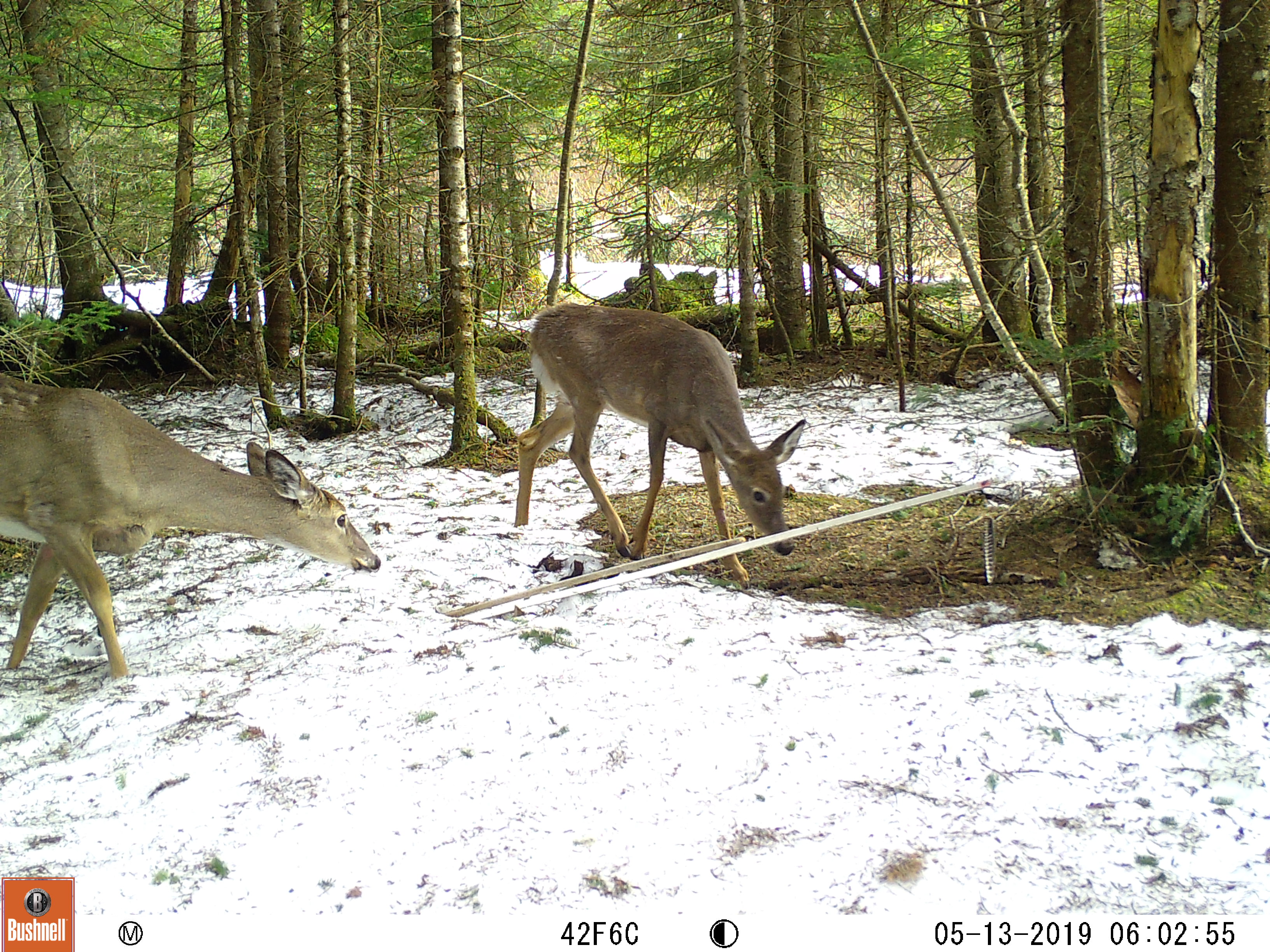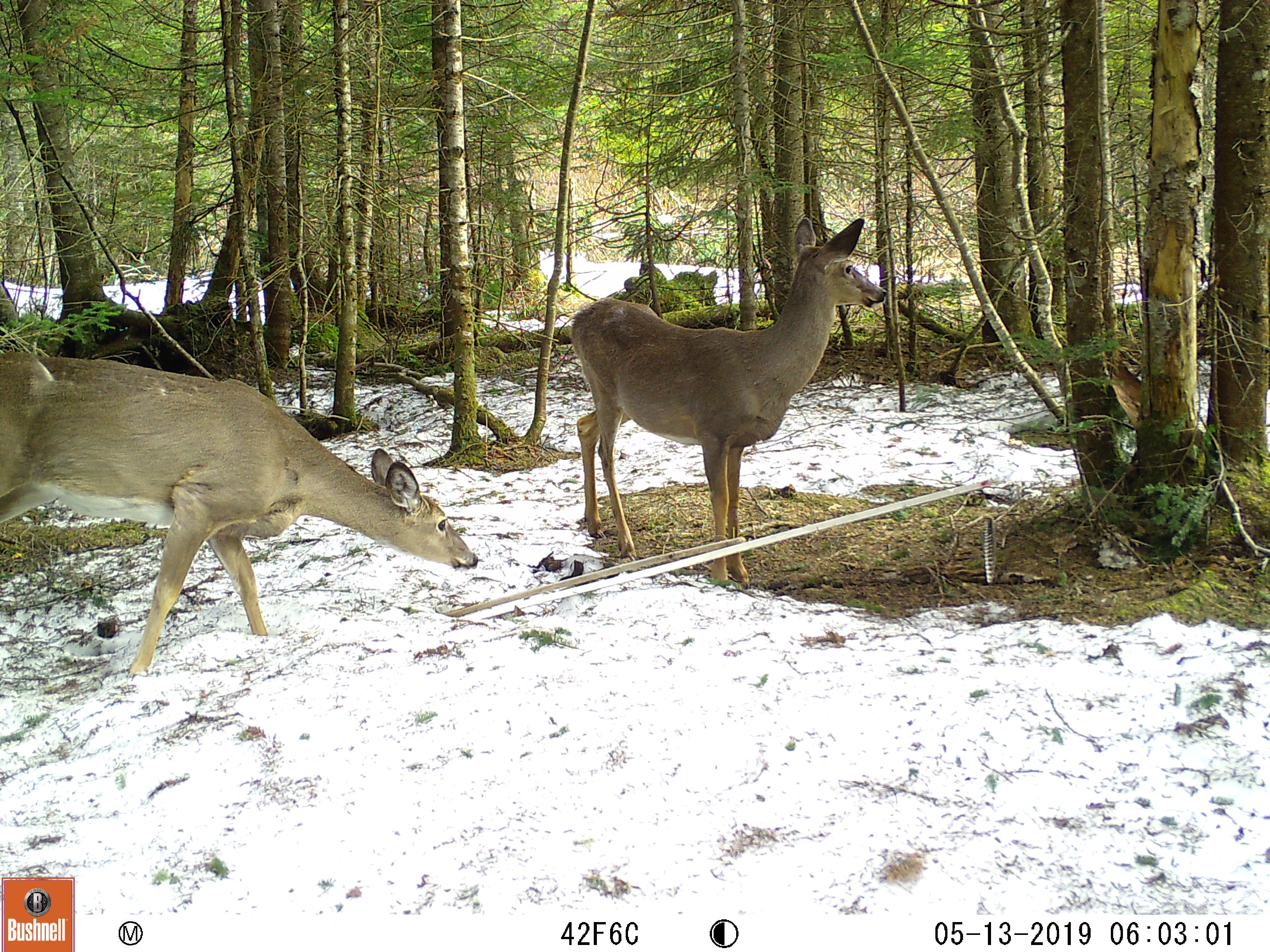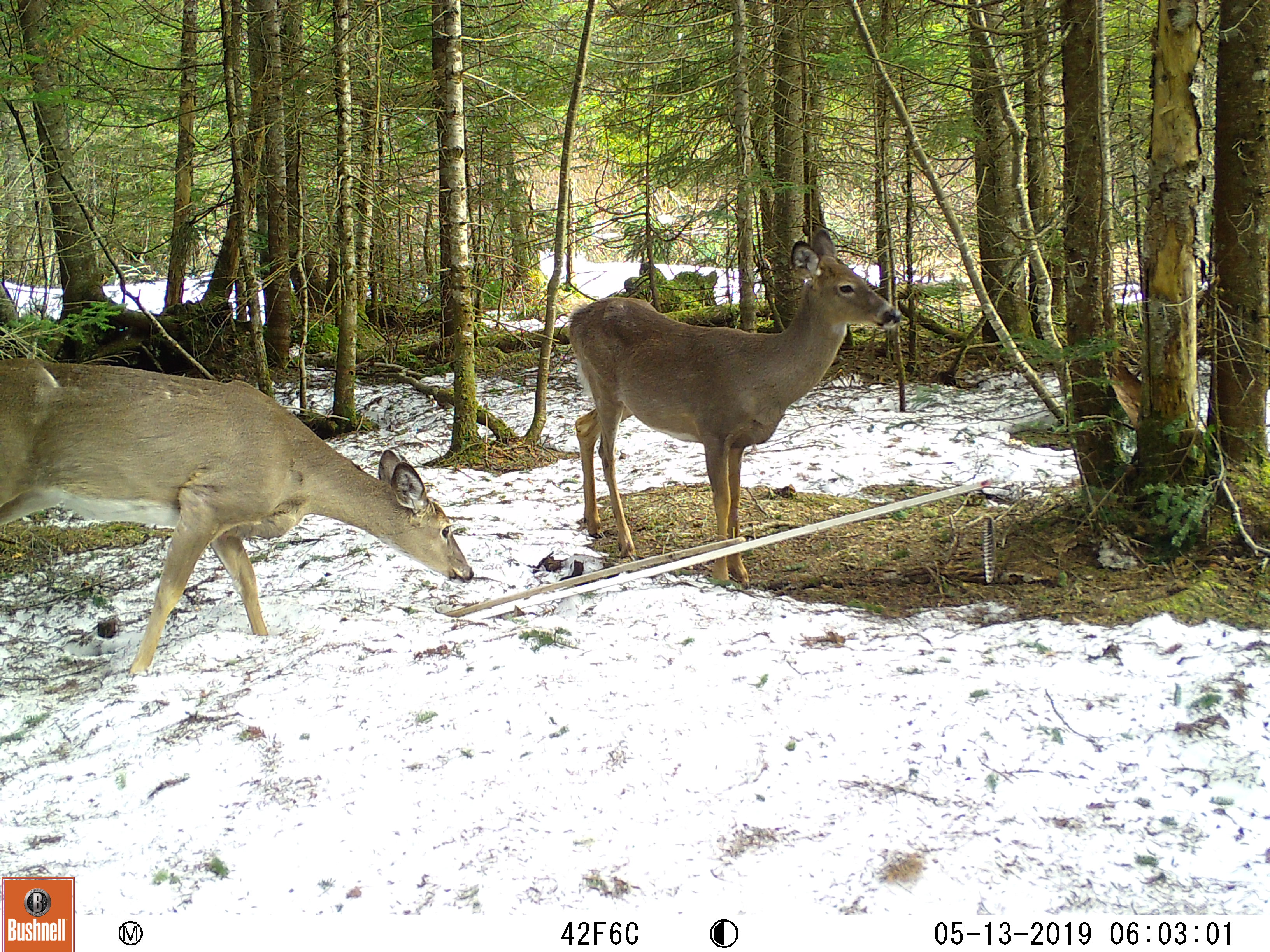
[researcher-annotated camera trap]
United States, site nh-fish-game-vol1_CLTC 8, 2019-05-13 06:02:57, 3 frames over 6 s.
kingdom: Animalia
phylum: Chordata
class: Mammalia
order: Artiodactyla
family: Cervidae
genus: Odocoileus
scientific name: Odocoileus virginianus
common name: white-tailed deer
White-tailed deer (Odocoileus virginianus).